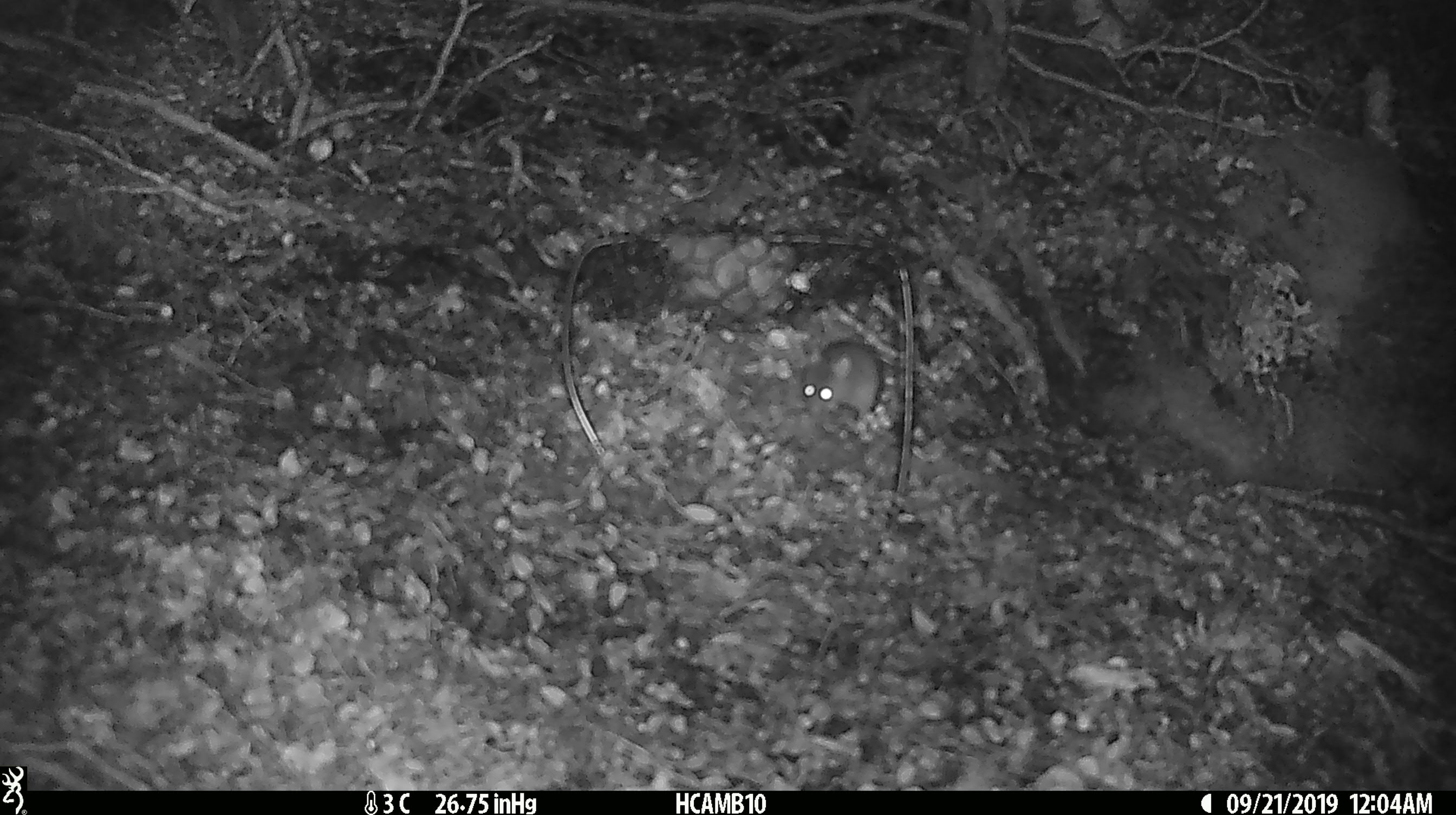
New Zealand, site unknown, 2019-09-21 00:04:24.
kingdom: Animalia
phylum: Chordata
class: Mammalia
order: Rodentia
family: Muridae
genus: Mus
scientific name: Mus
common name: mouse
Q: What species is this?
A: Mouse (Mus).